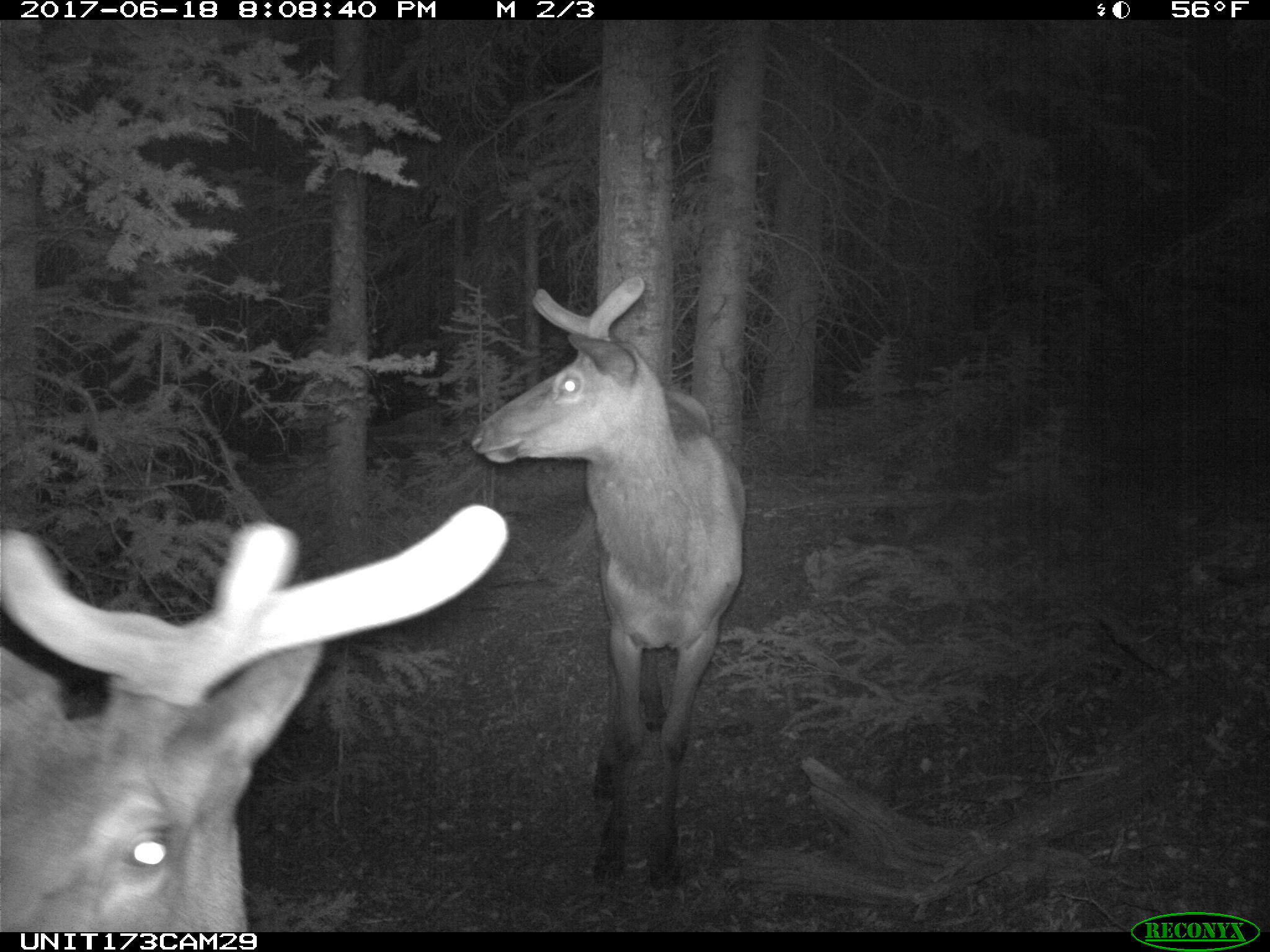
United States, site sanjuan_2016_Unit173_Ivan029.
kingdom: Animalia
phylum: Chordata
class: Mammalia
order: Artiodactyla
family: Cervidae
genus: Cervus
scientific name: Cervus elaphus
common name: red deer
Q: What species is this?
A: Cervus elaphus (red deer).